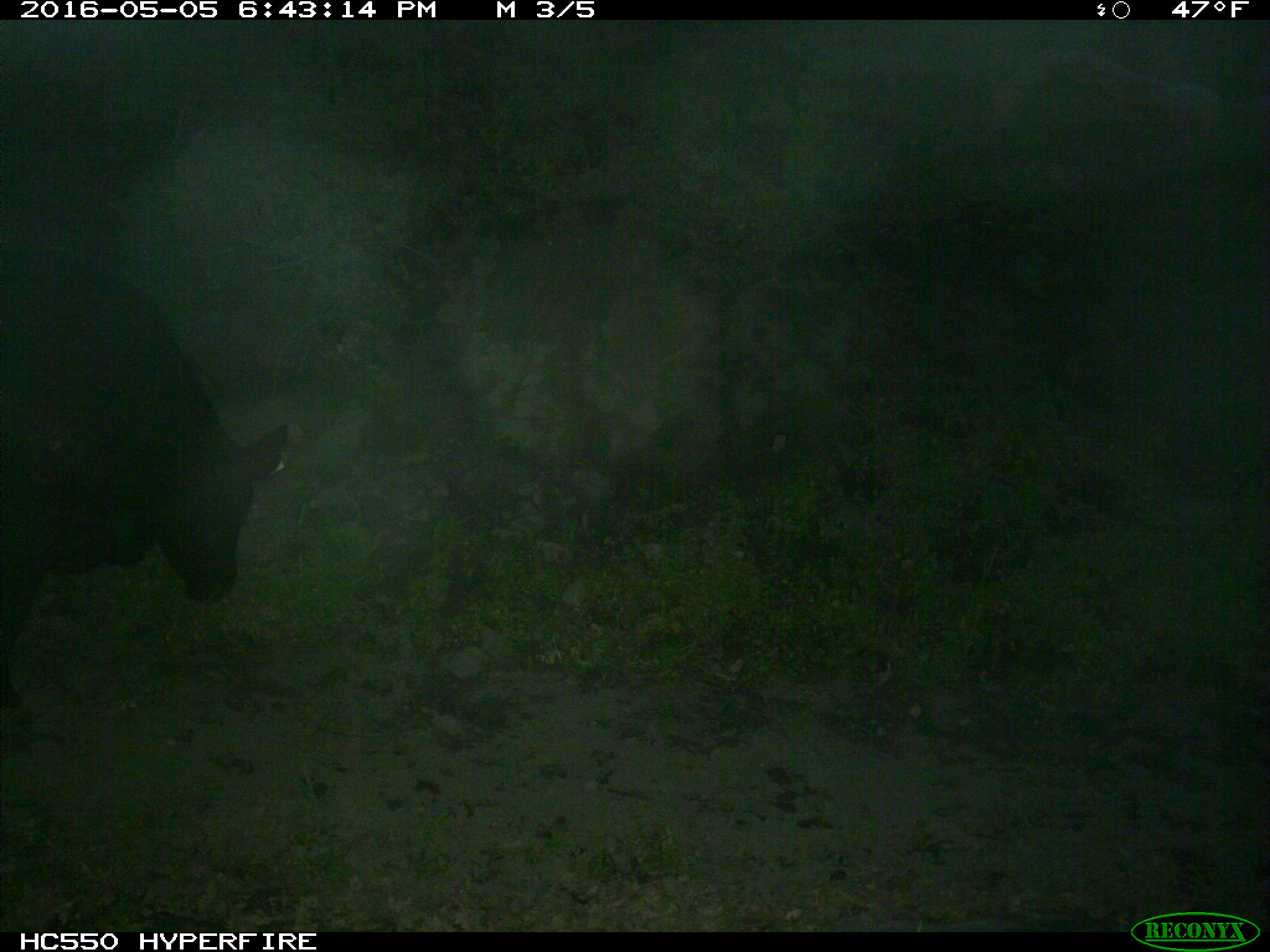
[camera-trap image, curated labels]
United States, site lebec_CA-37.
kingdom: Animalia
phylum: Chordata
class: Mammalia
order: Artiodactyla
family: Bovidae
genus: Bos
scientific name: Bos taurus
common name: domestic cow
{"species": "Bos taurus (domestic cow)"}